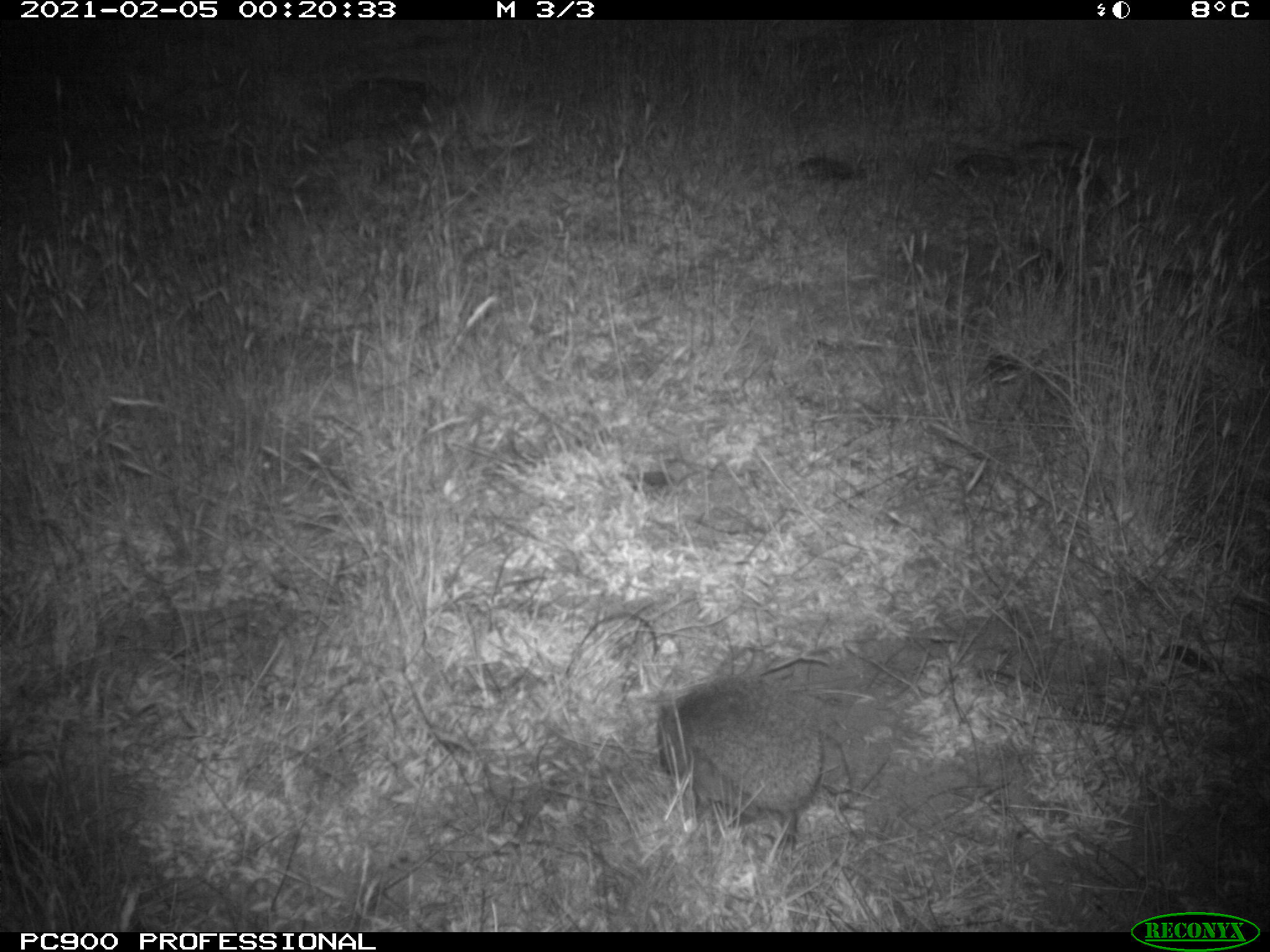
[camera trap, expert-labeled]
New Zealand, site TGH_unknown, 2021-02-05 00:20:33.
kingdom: Animalia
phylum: Chordata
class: Mammalia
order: Eulipotyphla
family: Erinaceidae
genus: Erinaceus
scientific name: Erinaceus europaeus europaeus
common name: european hedgehog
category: hedgehog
Hedgehog (european hedgehog) (Erinaceus europaeus europaeus).